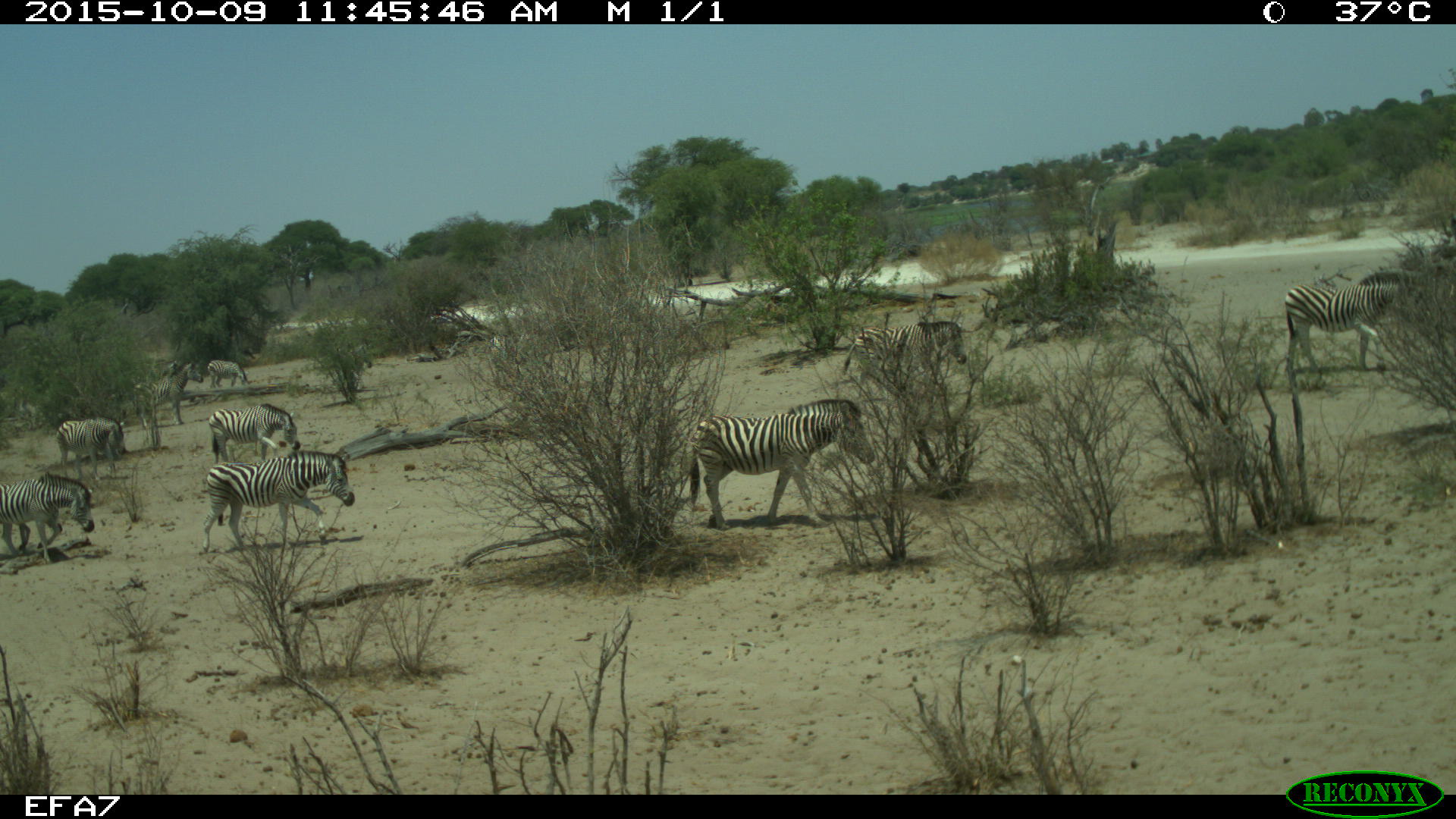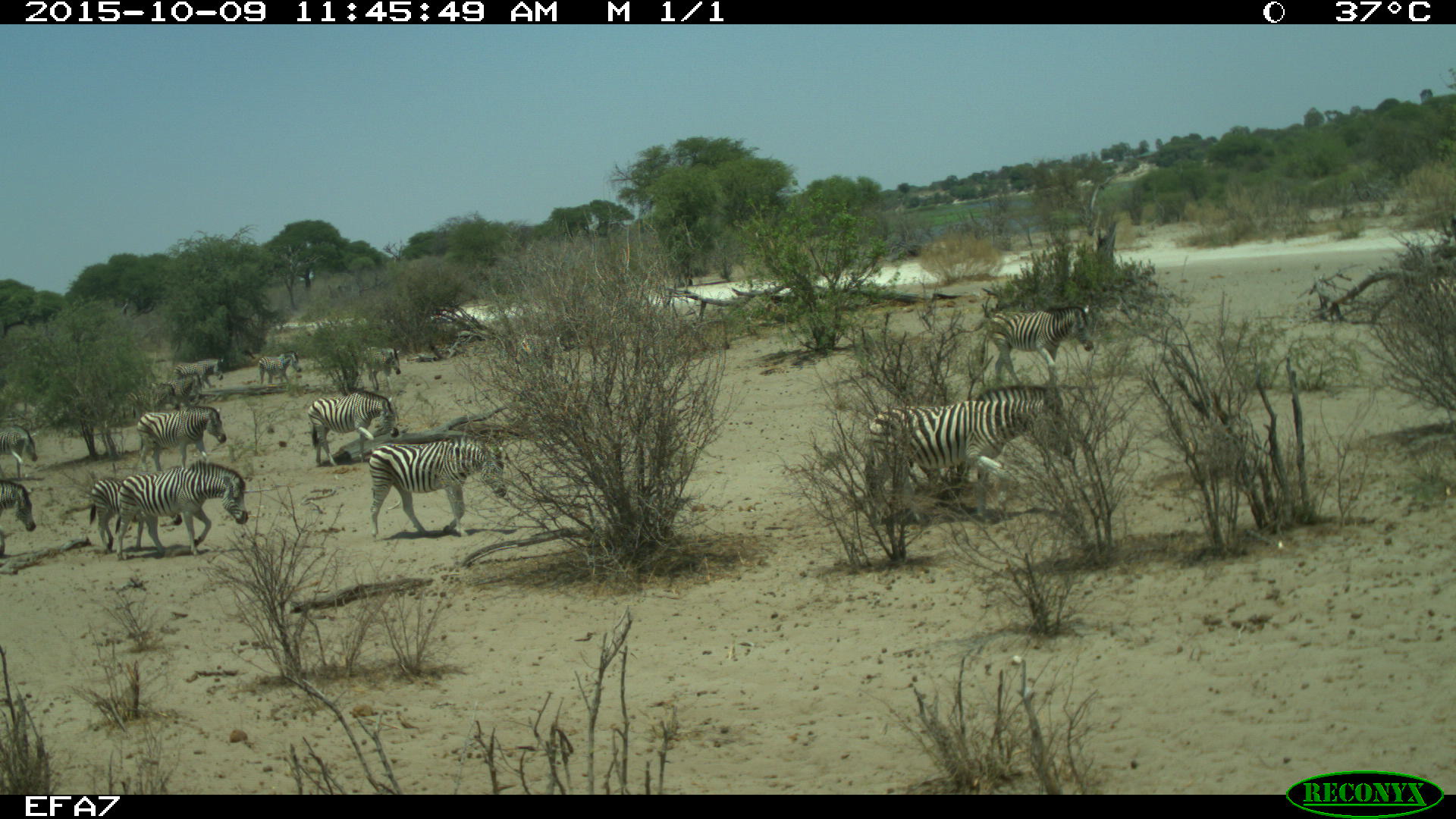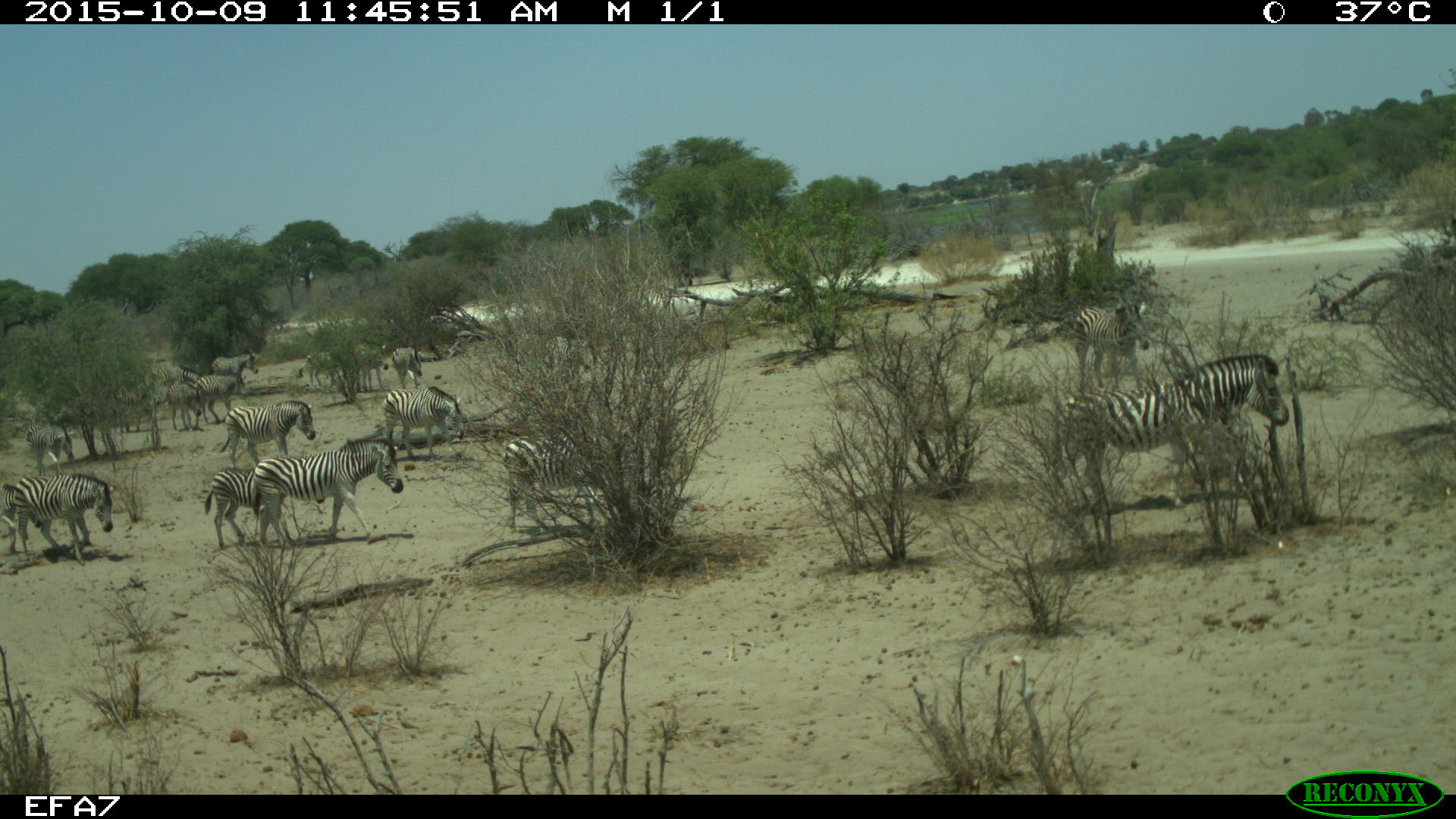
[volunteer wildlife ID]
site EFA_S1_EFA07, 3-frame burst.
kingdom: Animalia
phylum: Chordata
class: Mammalia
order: Perissodactyla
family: Equidae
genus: Equus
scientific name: Equus quagga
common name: plains zebra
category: zebraplains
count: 11-50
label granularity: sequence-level